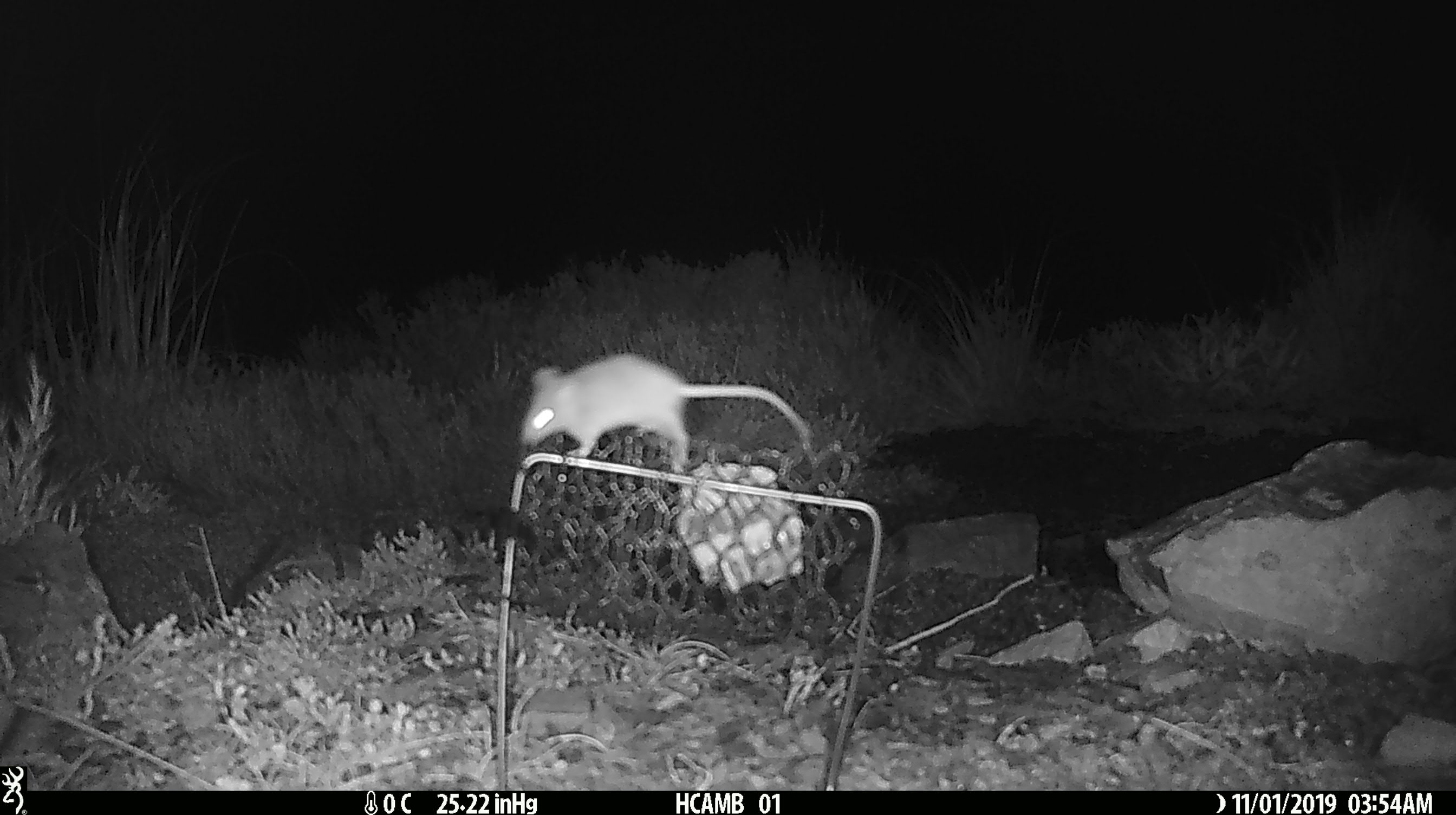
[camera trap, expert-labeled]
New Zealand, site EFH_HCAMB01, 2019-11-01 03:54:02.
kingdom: Animalia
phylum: Chordata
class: Mammalia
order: Rodentia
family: Muridae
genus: Mus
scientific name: Mus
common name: mouse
Mouse (Mus).